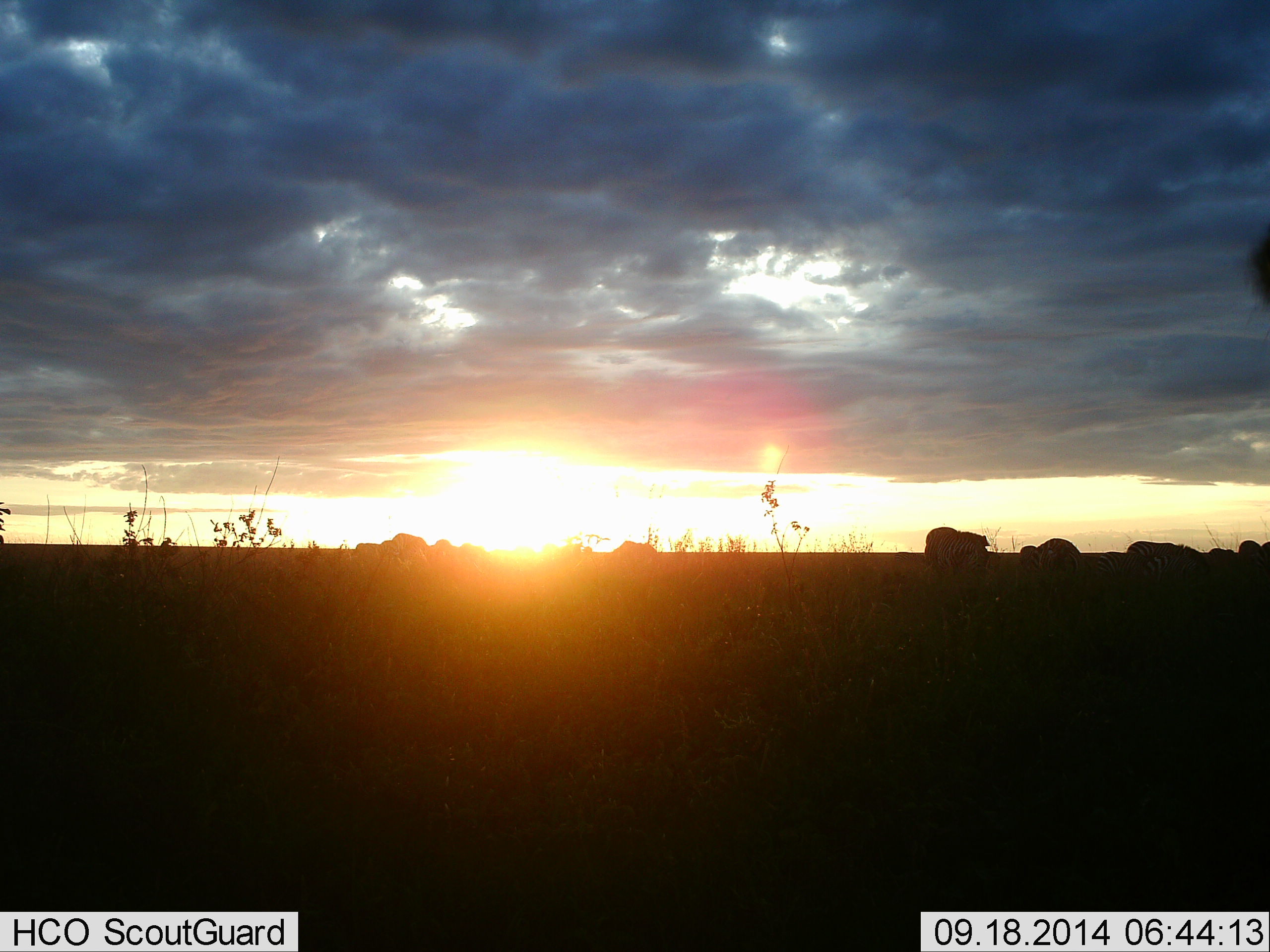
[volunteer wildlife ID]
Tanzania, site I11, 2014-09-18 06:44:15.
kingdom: Animalia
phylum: Chordata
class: Mammalia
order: Perissodactyla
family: Equidae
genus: Equus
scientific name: Equus quagga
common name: plains zebra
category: zebra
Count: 9.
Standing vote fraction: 80%.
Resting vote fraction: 0%.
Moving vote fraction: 60%.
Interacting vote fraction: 0%.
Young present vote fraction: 0%.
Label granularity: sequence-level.